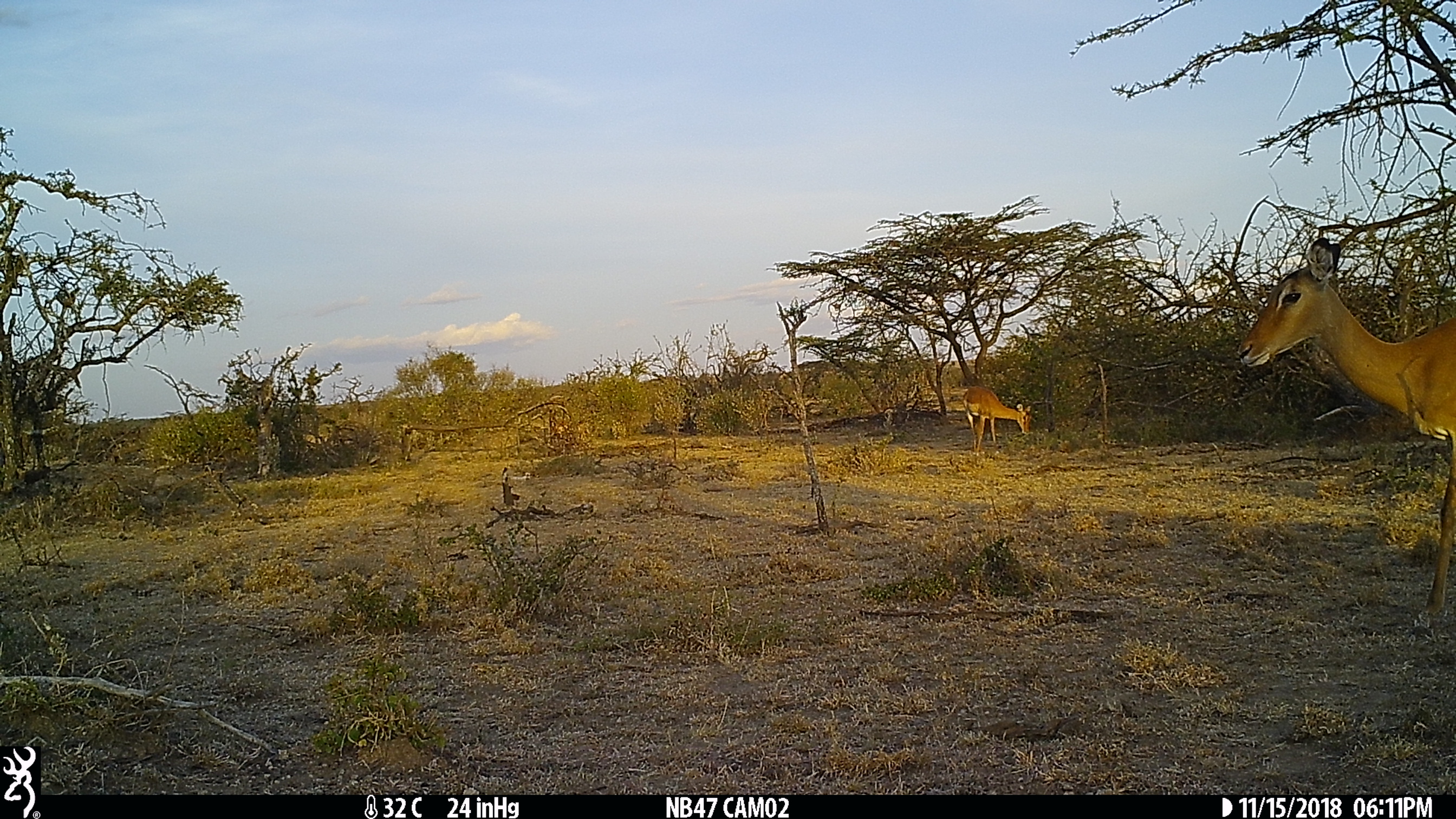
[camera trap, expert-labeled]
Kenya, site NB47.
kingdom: Animalia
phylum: Chordata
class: Mammalia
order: Artiodactyla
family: Bovidae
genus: Aepyceros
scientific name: Aepyceros melampus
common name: impala